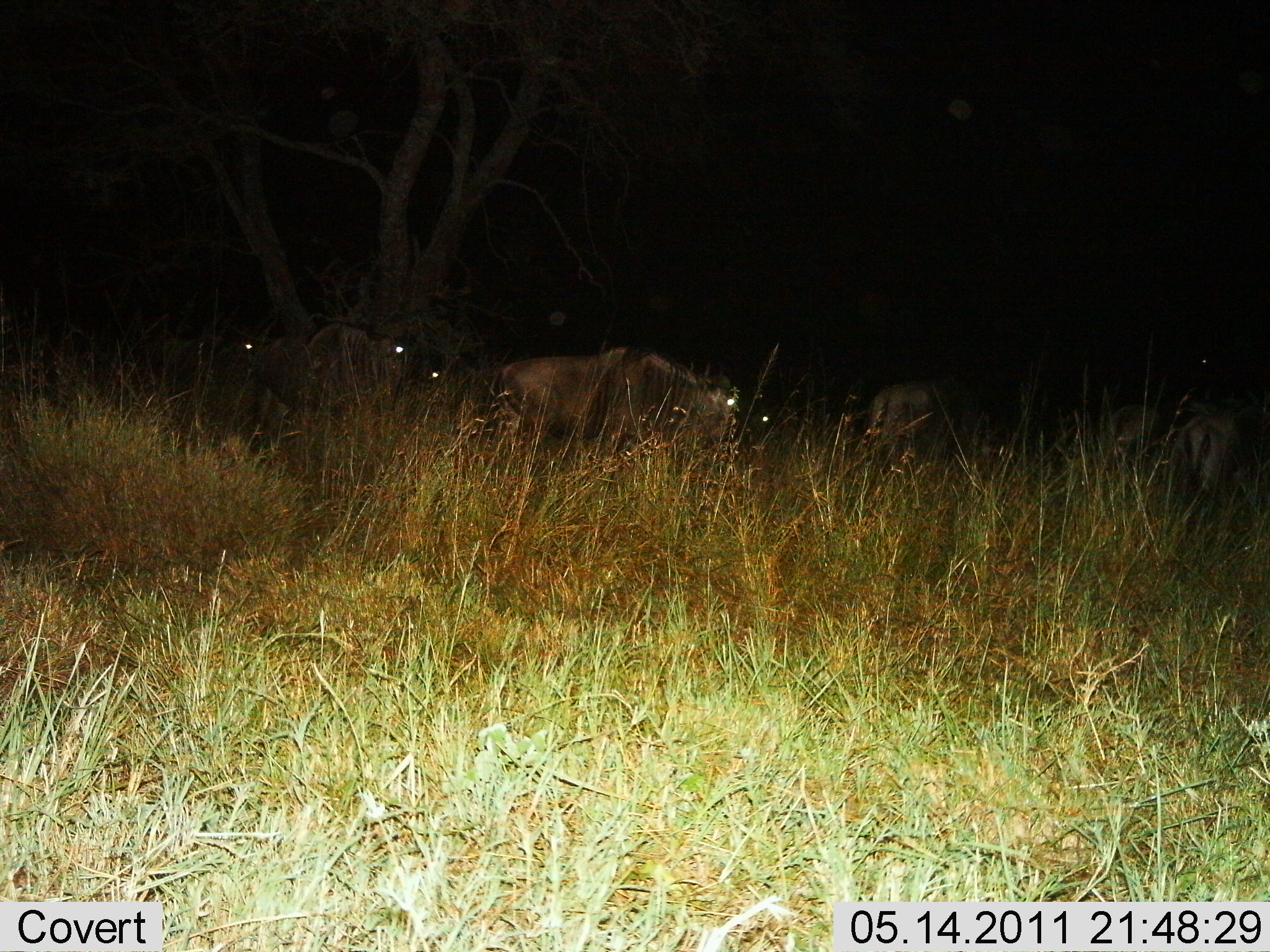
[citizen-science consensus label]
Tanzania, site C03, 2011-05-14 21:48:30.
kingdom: Animalia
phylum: Chordata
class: Mammalia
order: Artiodactyla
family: Bovidae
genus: Connochaetes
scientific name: Connochaetes taurinus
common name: blue wildebeest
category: wildebeest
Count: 5.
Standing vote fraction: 50%.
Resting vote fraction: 0%.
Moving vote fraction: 42%.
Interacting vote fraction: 0%.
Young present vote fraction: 0%.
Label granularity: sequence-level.